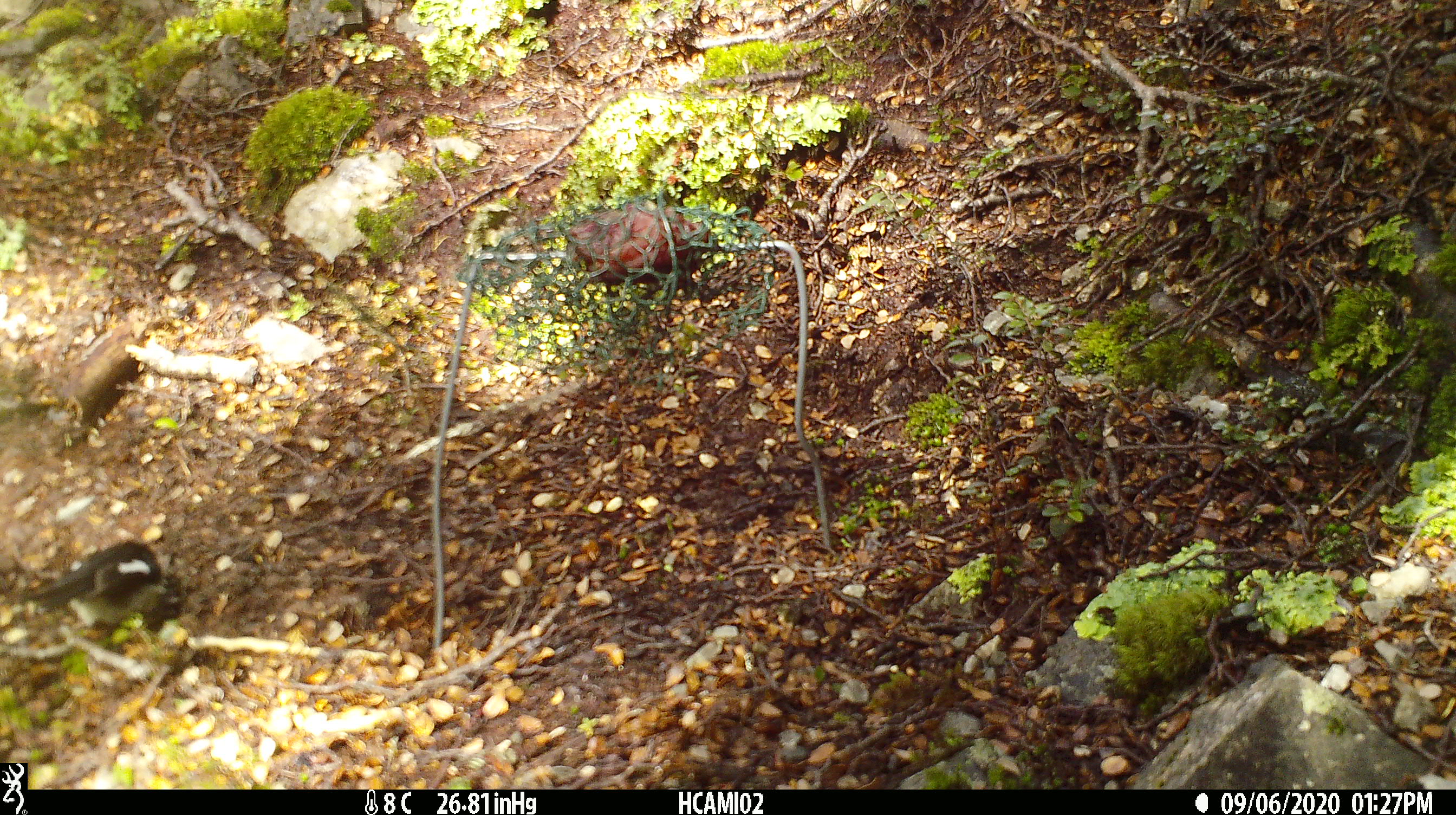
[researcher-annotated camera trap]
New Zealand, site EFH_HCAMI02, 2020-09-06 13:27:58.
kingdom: Animalia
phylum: Chordata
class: Aves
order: Passeriformes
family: Petroicidae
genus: Petroica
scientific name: Petroica macrocephala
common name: tomtit